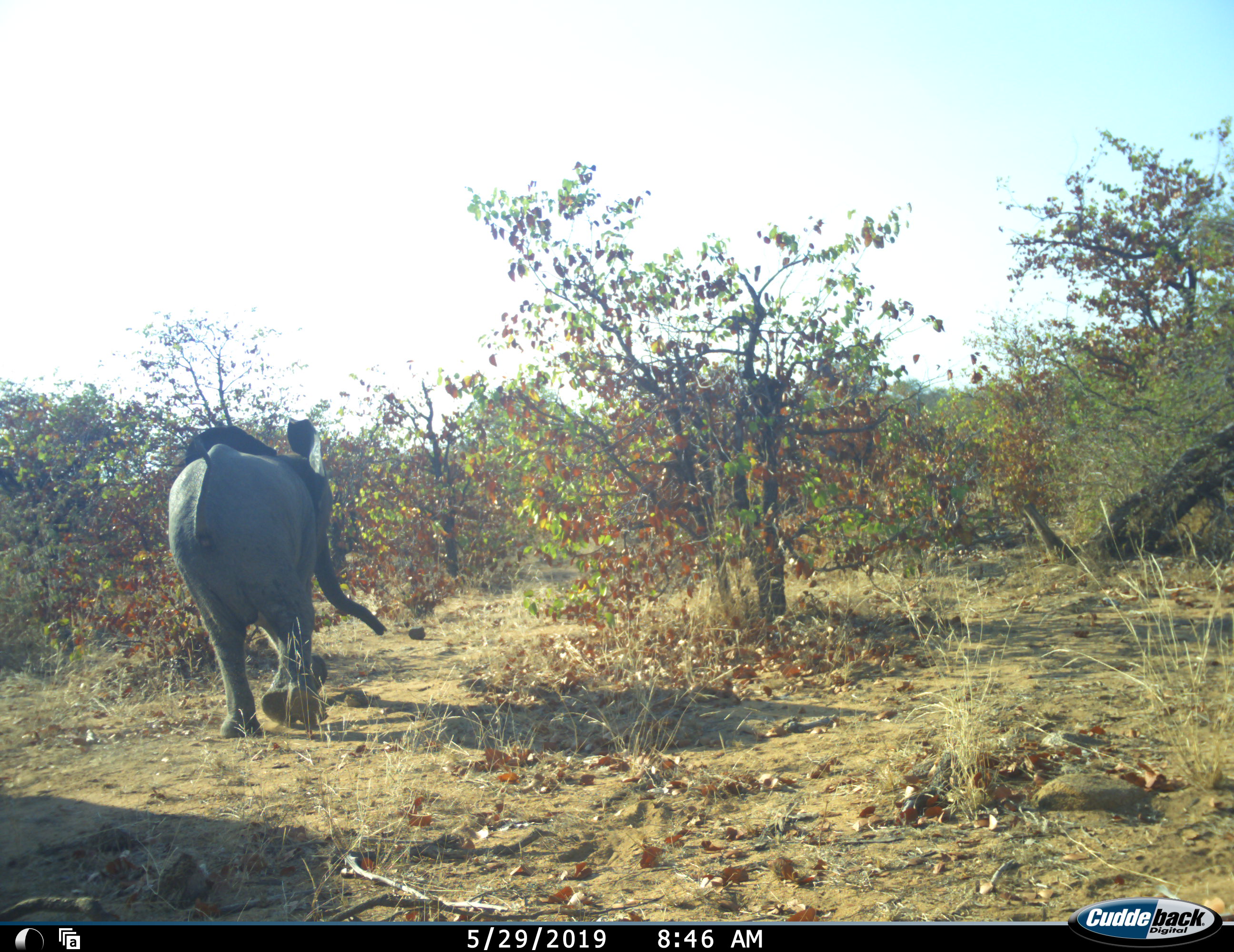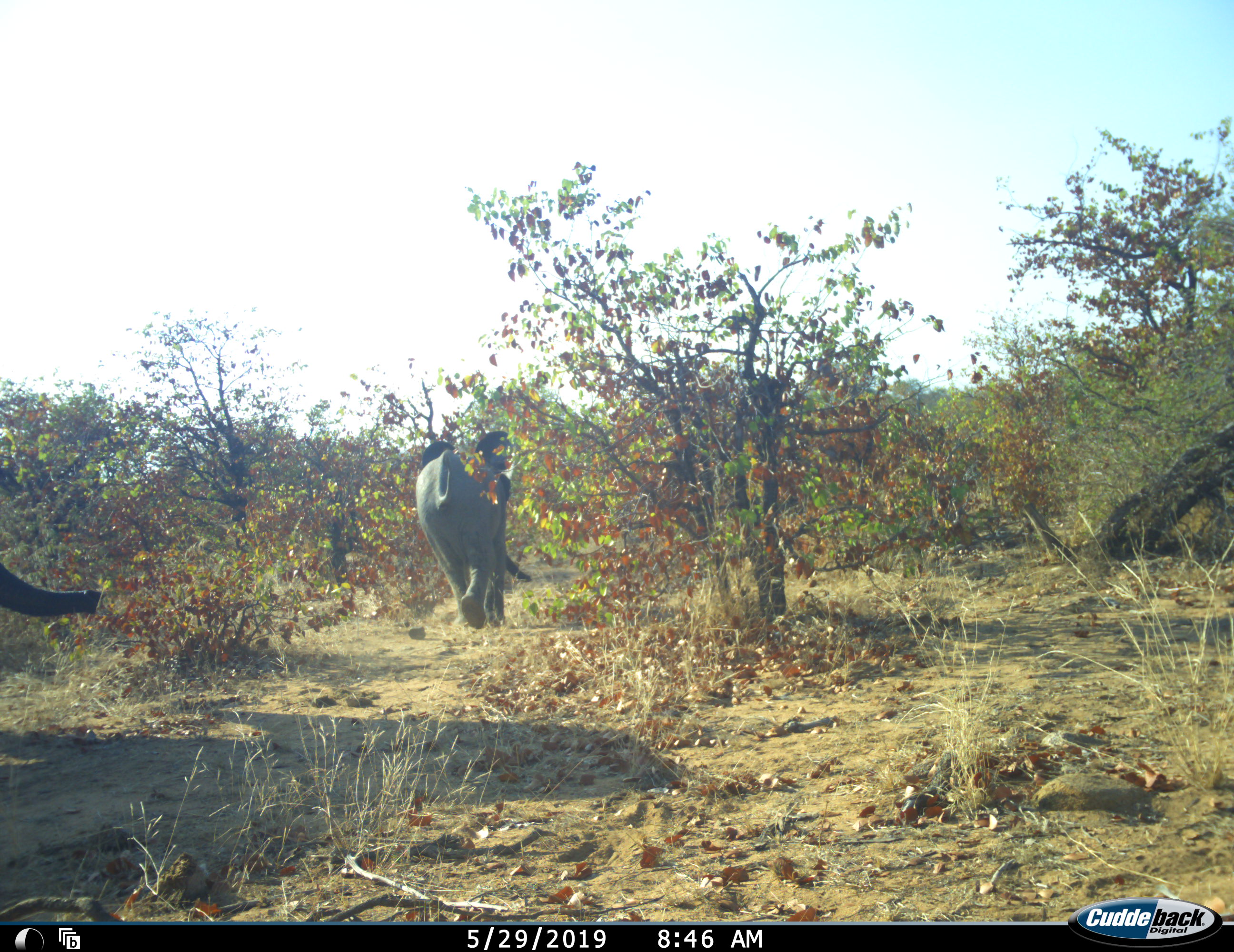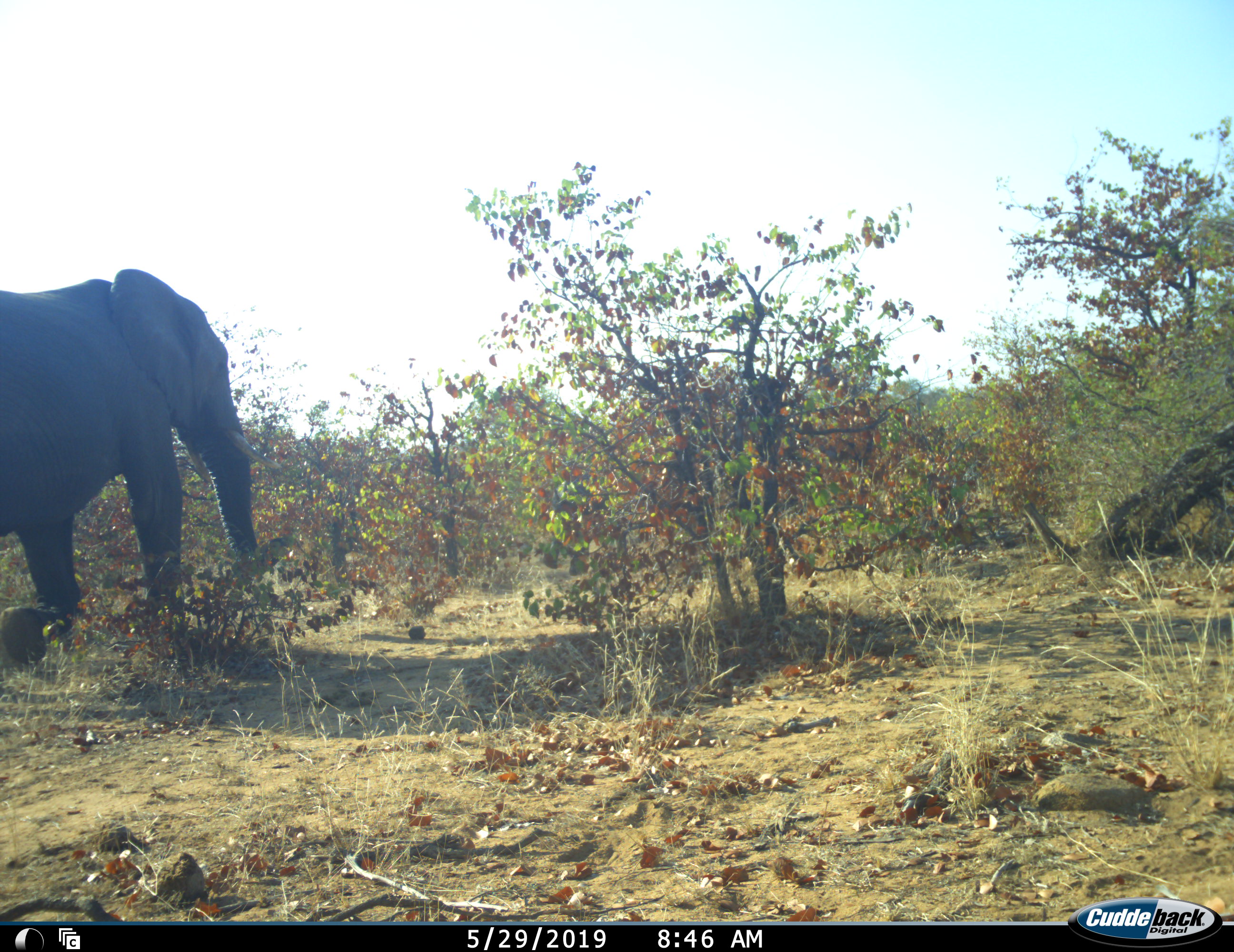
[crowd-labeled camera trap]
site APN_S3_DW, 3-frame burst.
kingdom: Animalia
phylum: Chordata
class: Mammalia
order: Proboscidea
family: Elephantidae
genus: Loxodonta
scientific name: Loxodonta africana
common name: african bush elephant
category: elephant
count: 2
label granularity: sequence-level